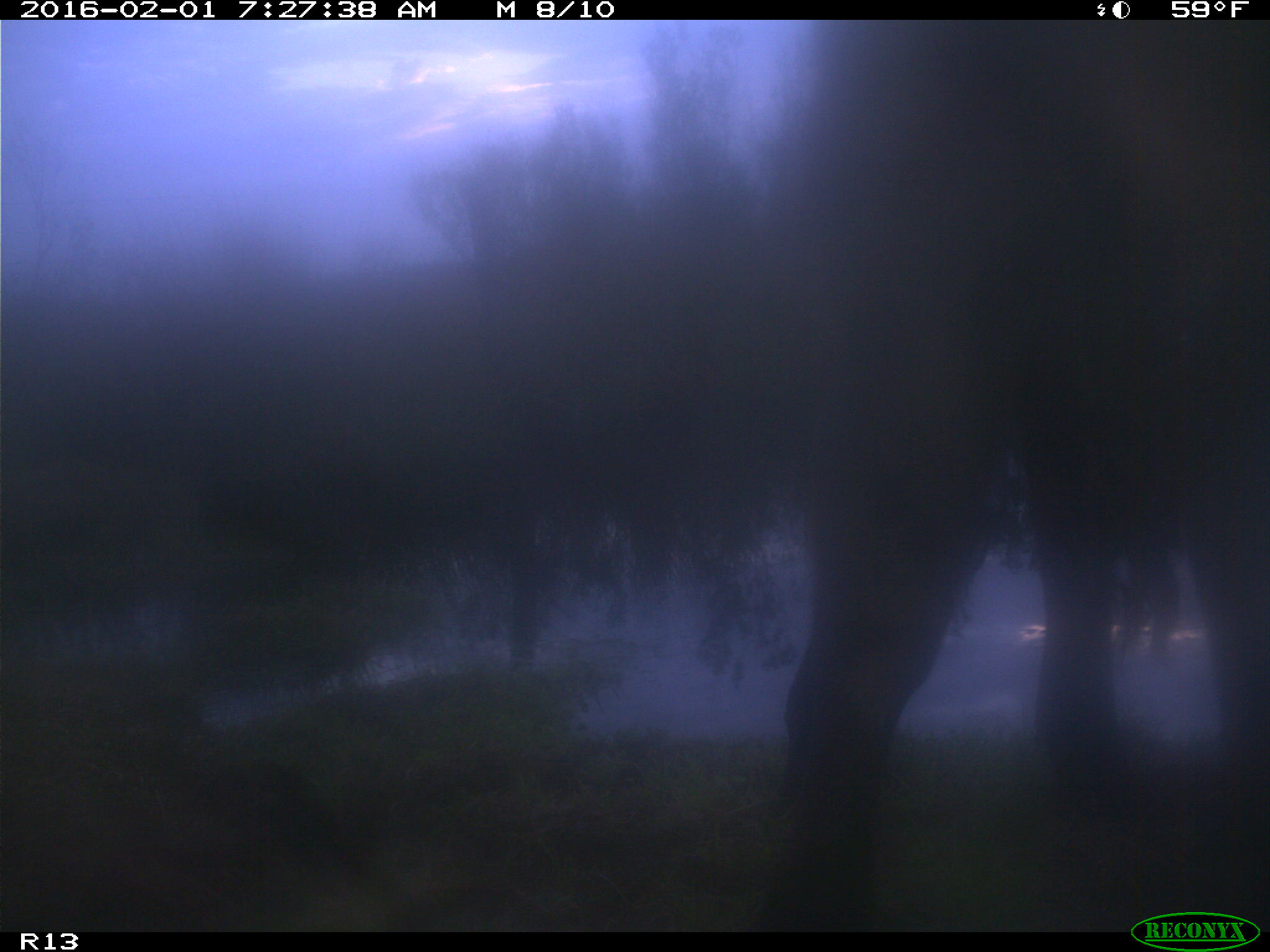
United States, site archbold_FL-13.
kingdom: Animalia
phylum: Chordata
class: Mammalia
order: Artiodactyla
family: Bovidae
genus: Bos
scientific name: Bos taurus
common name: domestic cow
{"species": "Bos taurus (domestic cow)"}